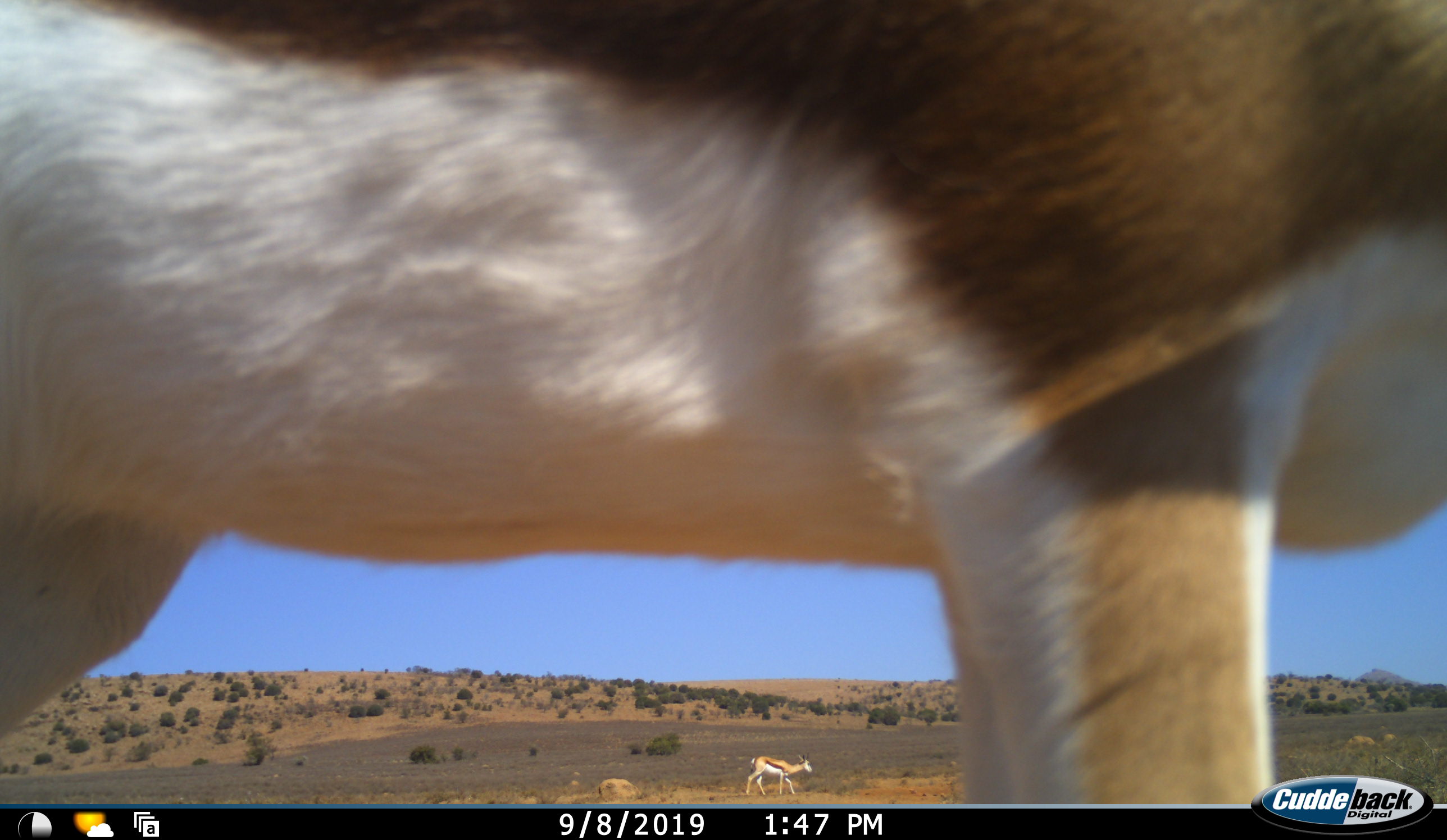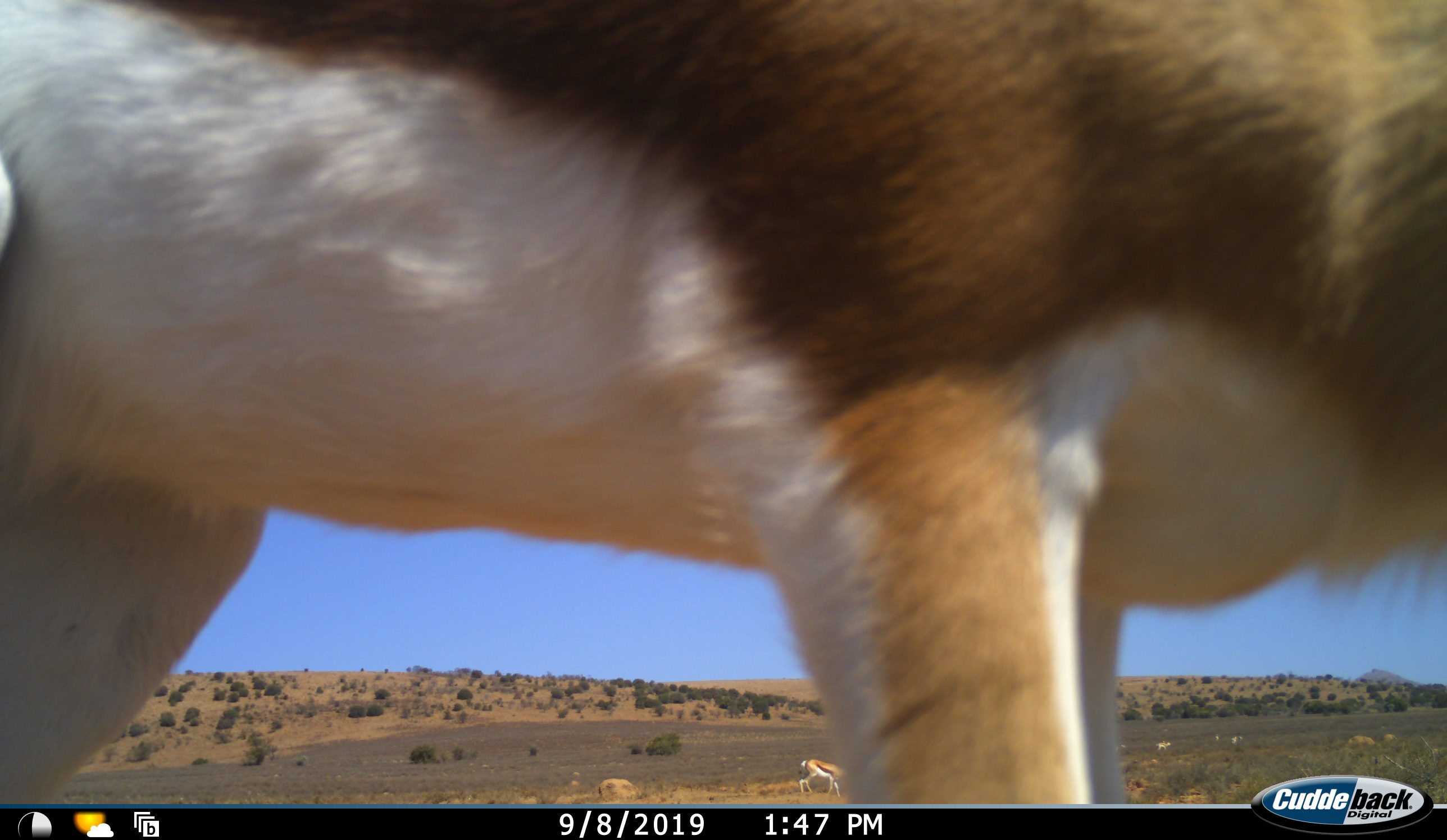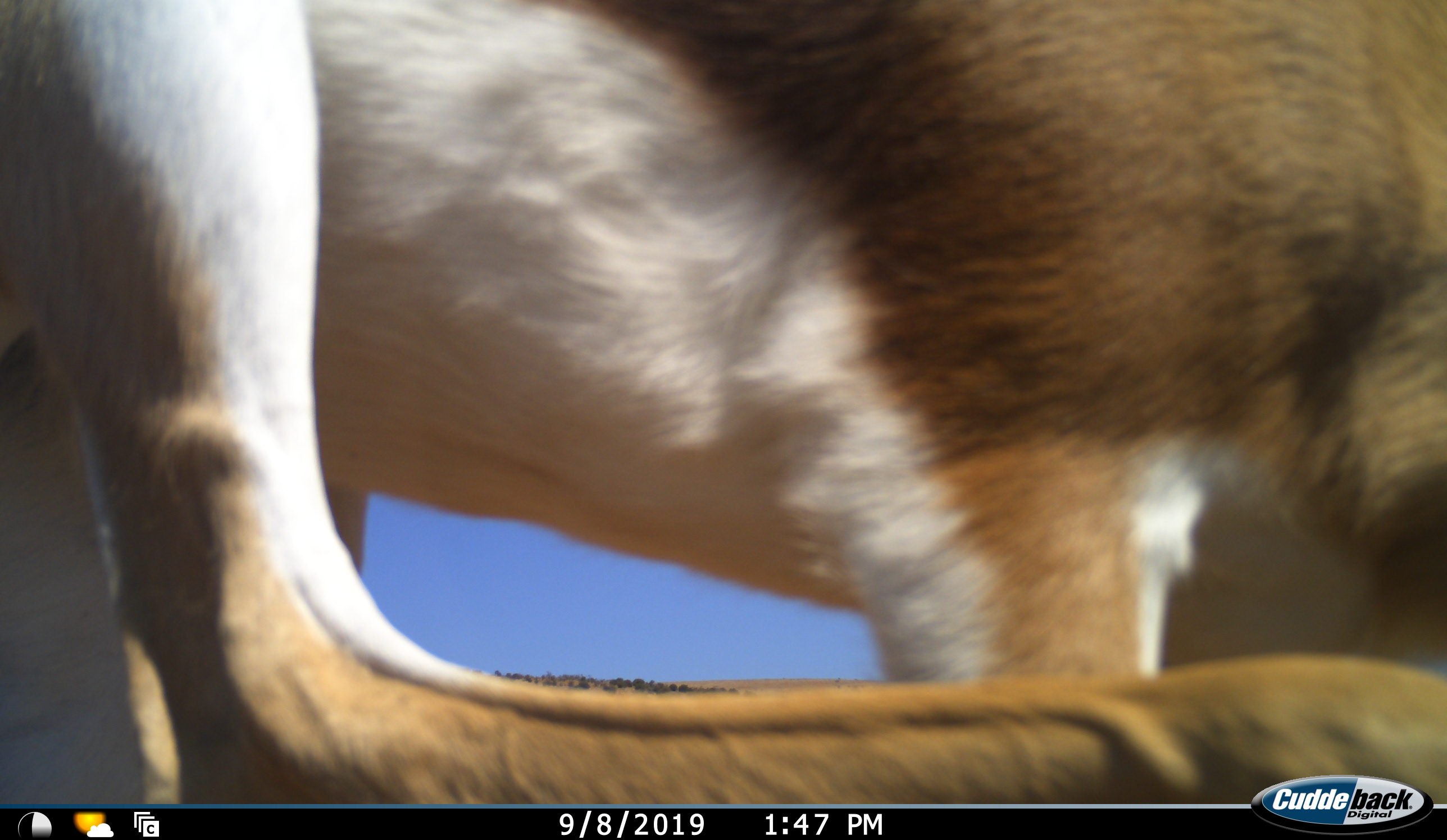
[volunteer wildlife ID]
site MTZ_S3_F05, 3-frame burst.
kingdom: Animalia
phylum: Chordata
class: Mammalia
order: Artiodactyla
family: Bovidae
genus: Antidorcas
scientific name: Antidorcas marsupialis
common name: springbok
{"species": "springbok (Antidorcas marsupialis)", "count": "2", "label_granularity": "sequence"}